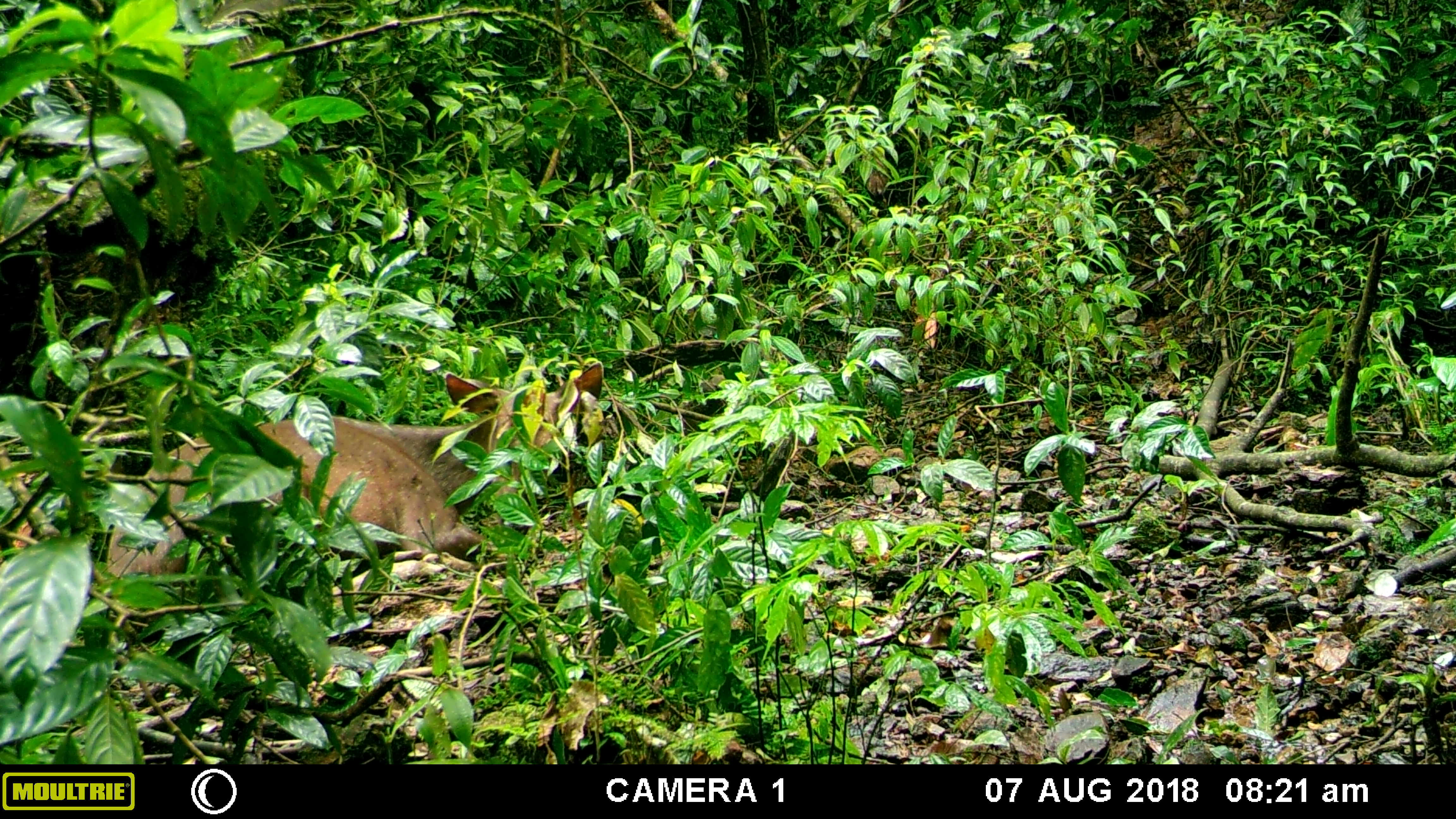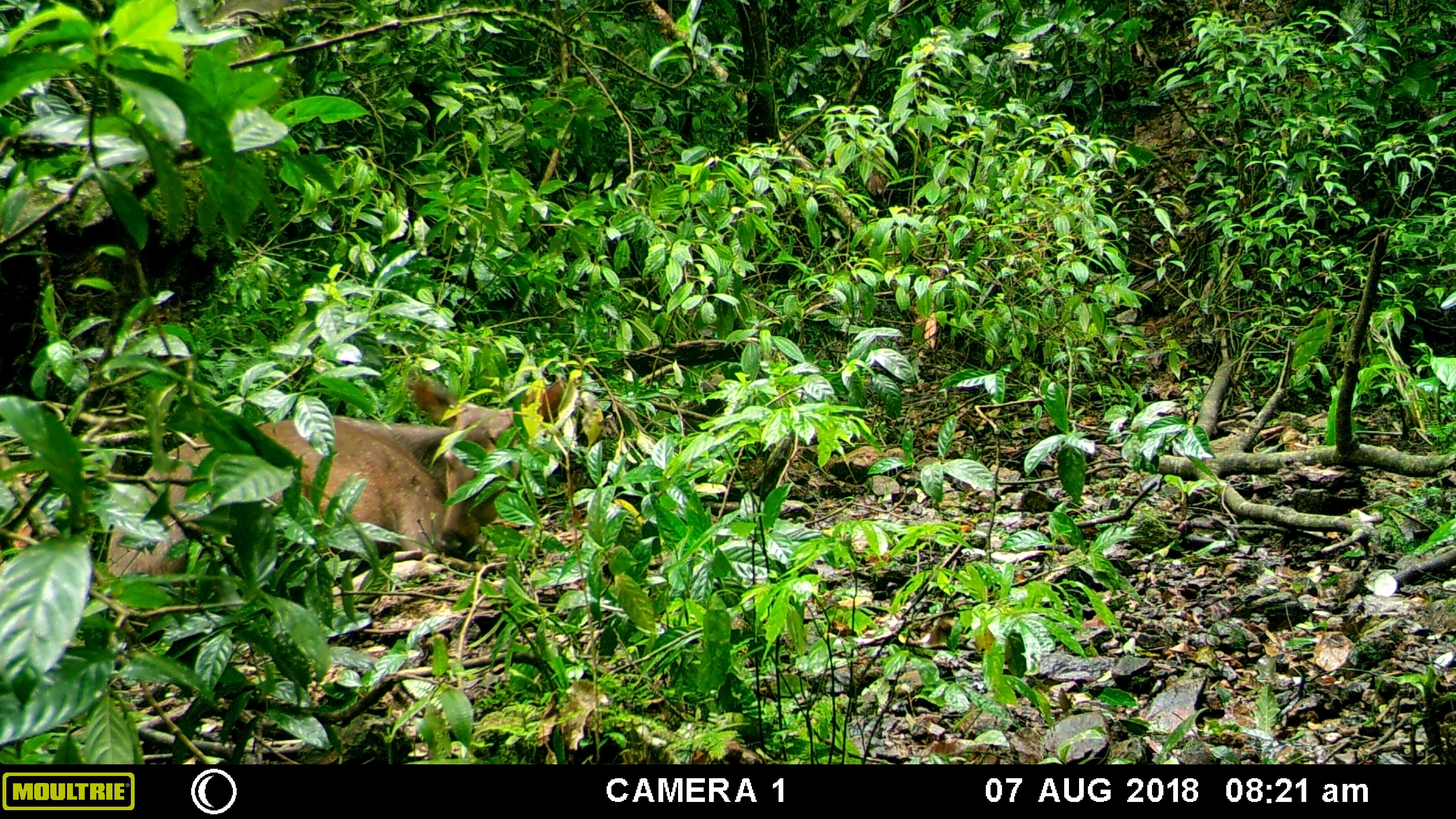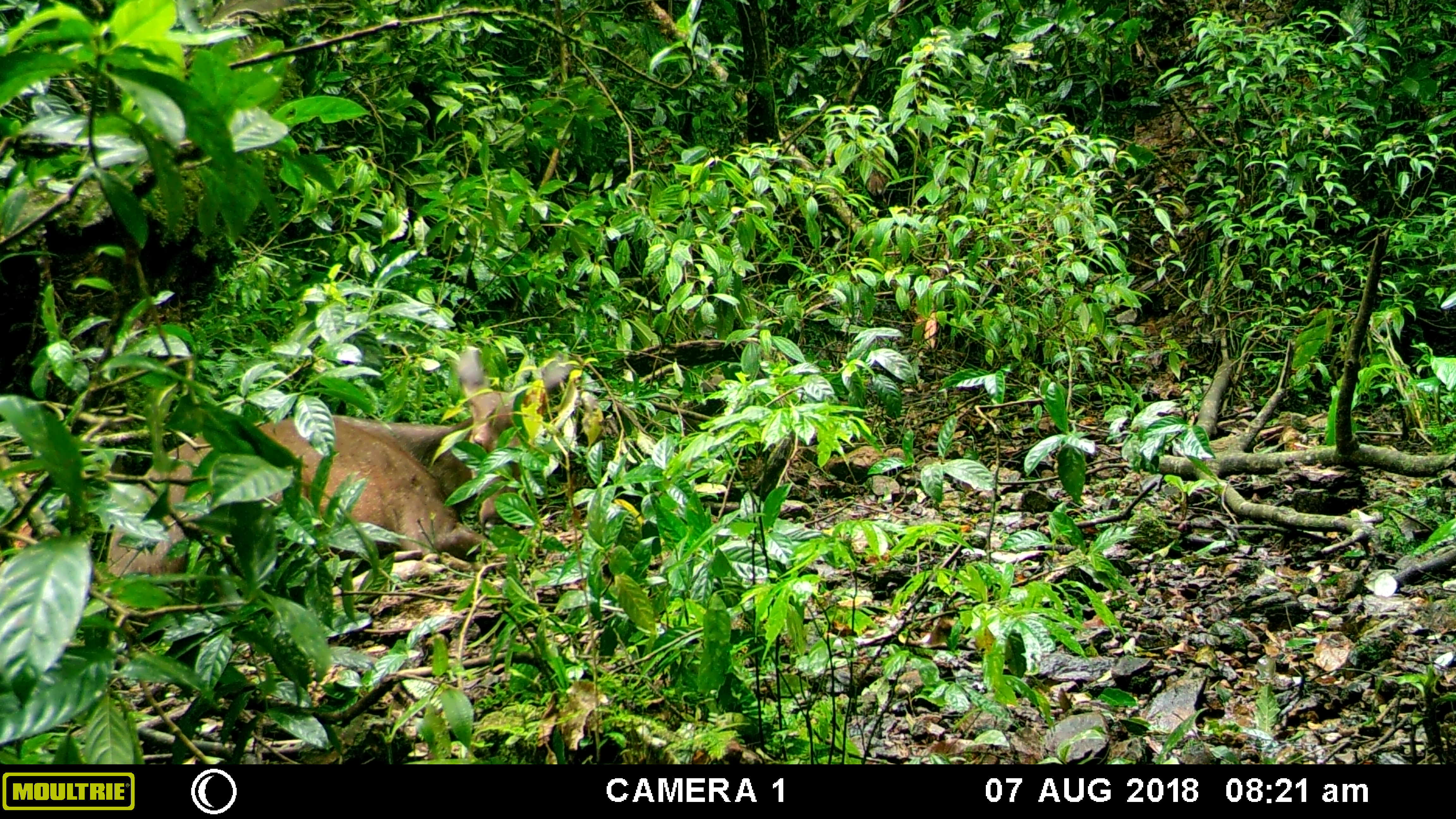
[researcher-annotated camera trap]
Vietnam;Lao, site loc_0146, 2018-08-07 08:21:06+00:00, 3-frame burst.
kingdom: Animalia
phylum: Chordata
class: Mammalia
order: Artiodactyla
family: Cervidae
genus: Rusa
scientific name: Rusa unicolor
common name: sambar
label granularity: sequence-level